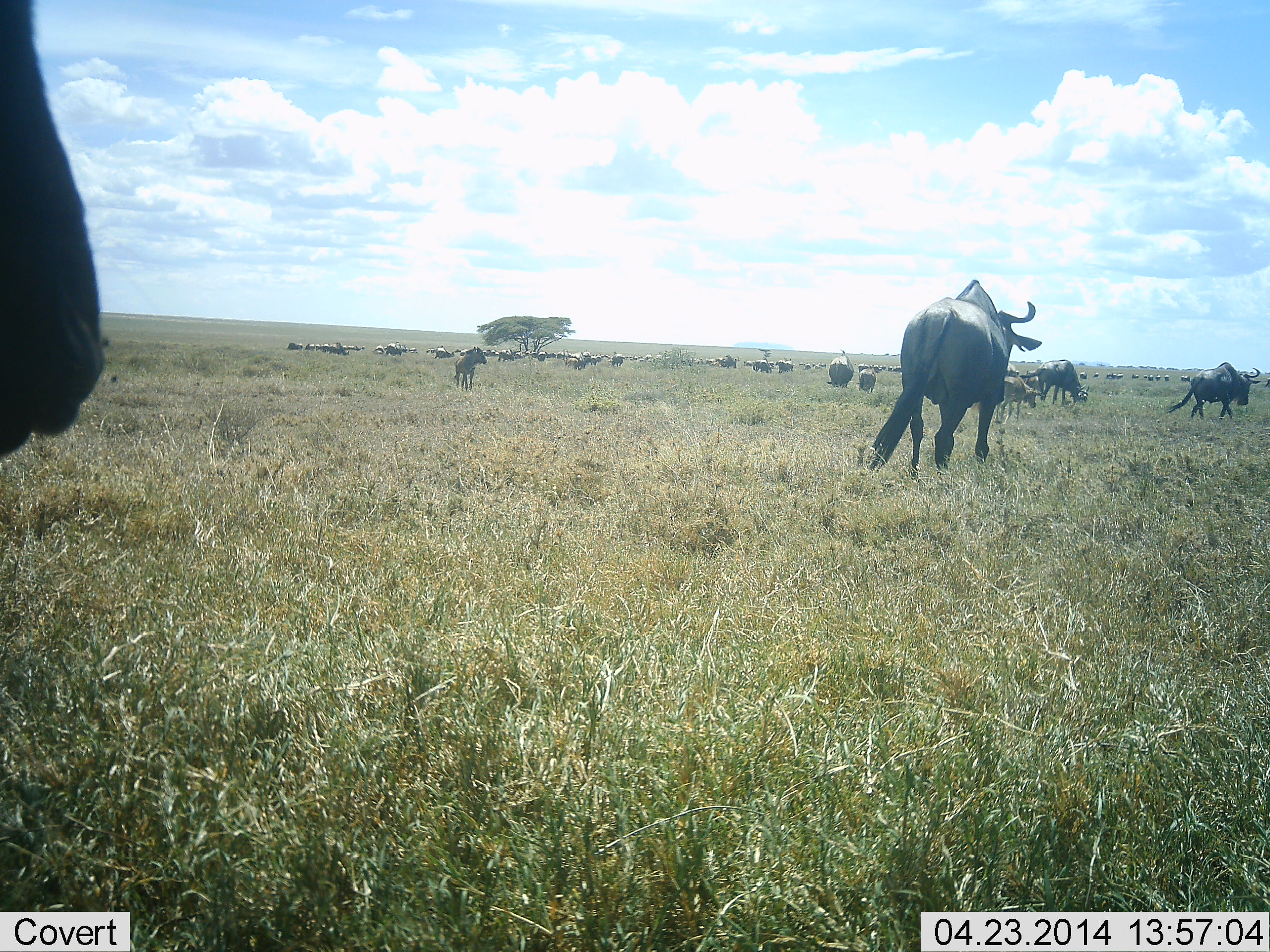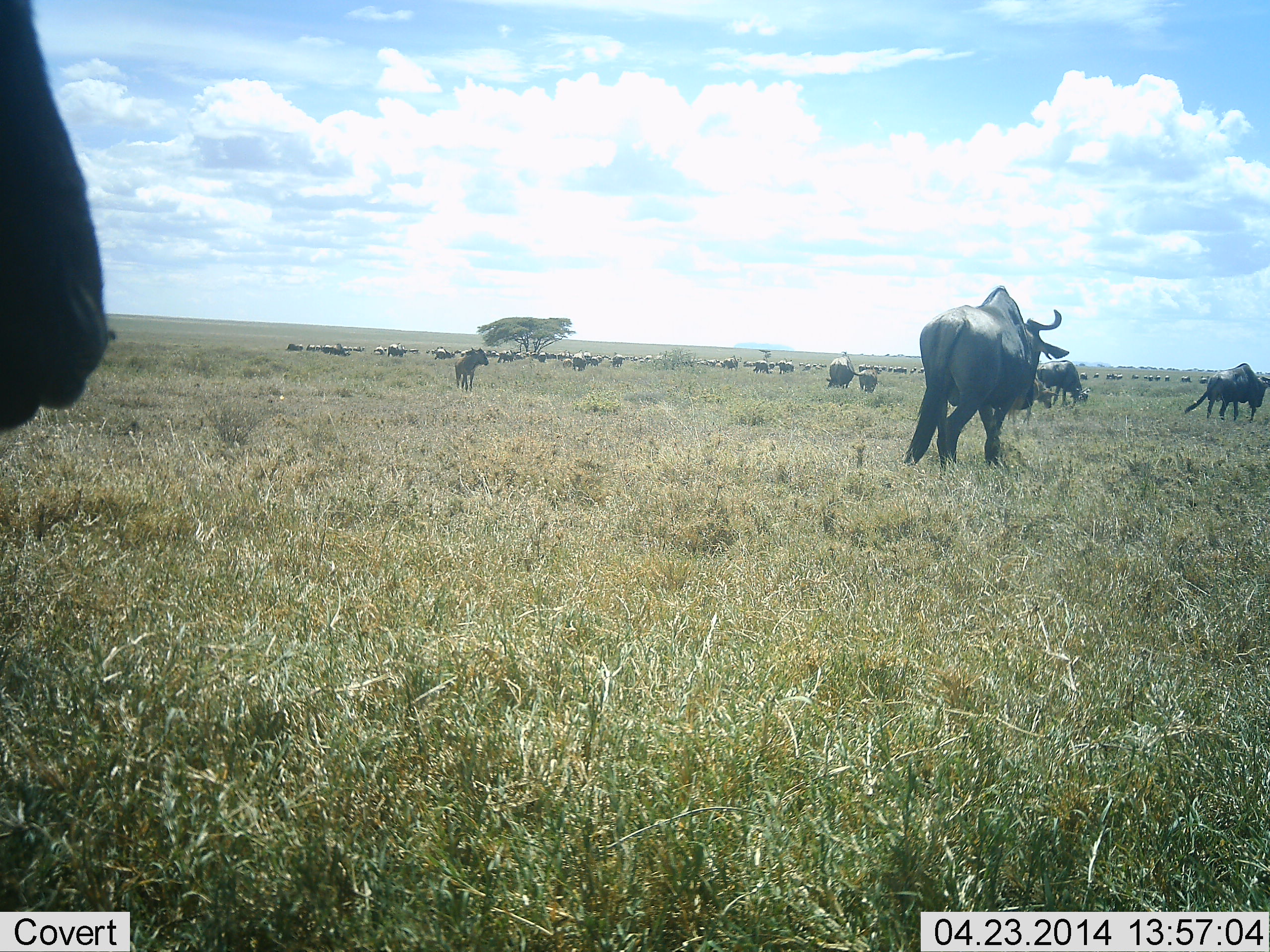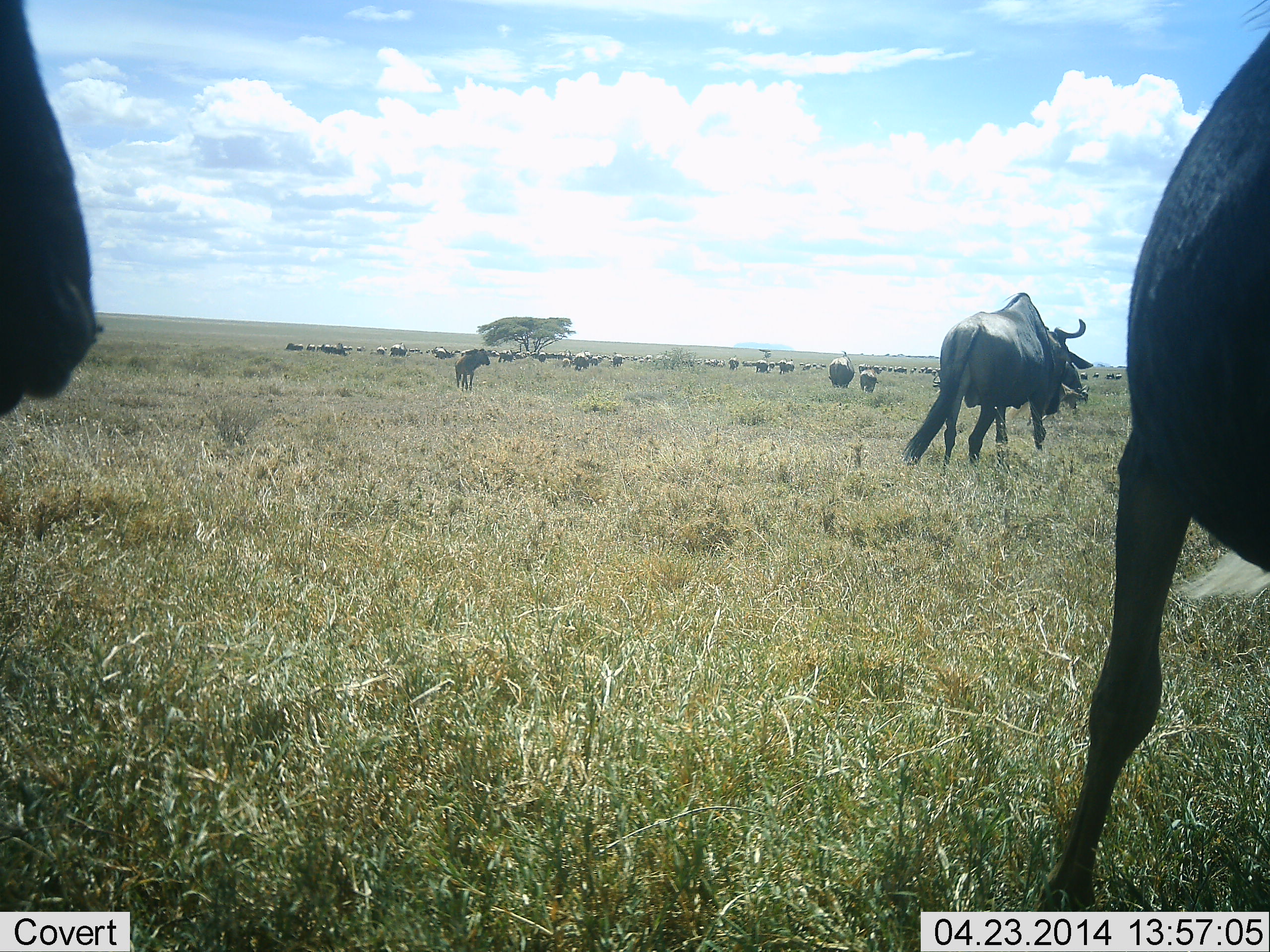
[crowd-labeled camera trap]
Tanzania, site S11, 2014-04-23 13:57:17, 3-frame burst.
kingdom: Animalia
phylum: Chordata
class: Mammalia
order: Artiodactyla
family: Bovidae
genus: Connochaetes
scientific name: Connochaetes taurinus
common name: blue wildebeest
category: wildebeest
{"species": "wildebeest (blue wildebeest) (Connochaetes taurinus)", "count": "11-50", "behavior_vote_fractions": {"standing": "50%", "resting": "0%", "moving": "100%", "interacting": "10%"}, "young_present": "0%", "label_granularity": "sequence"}